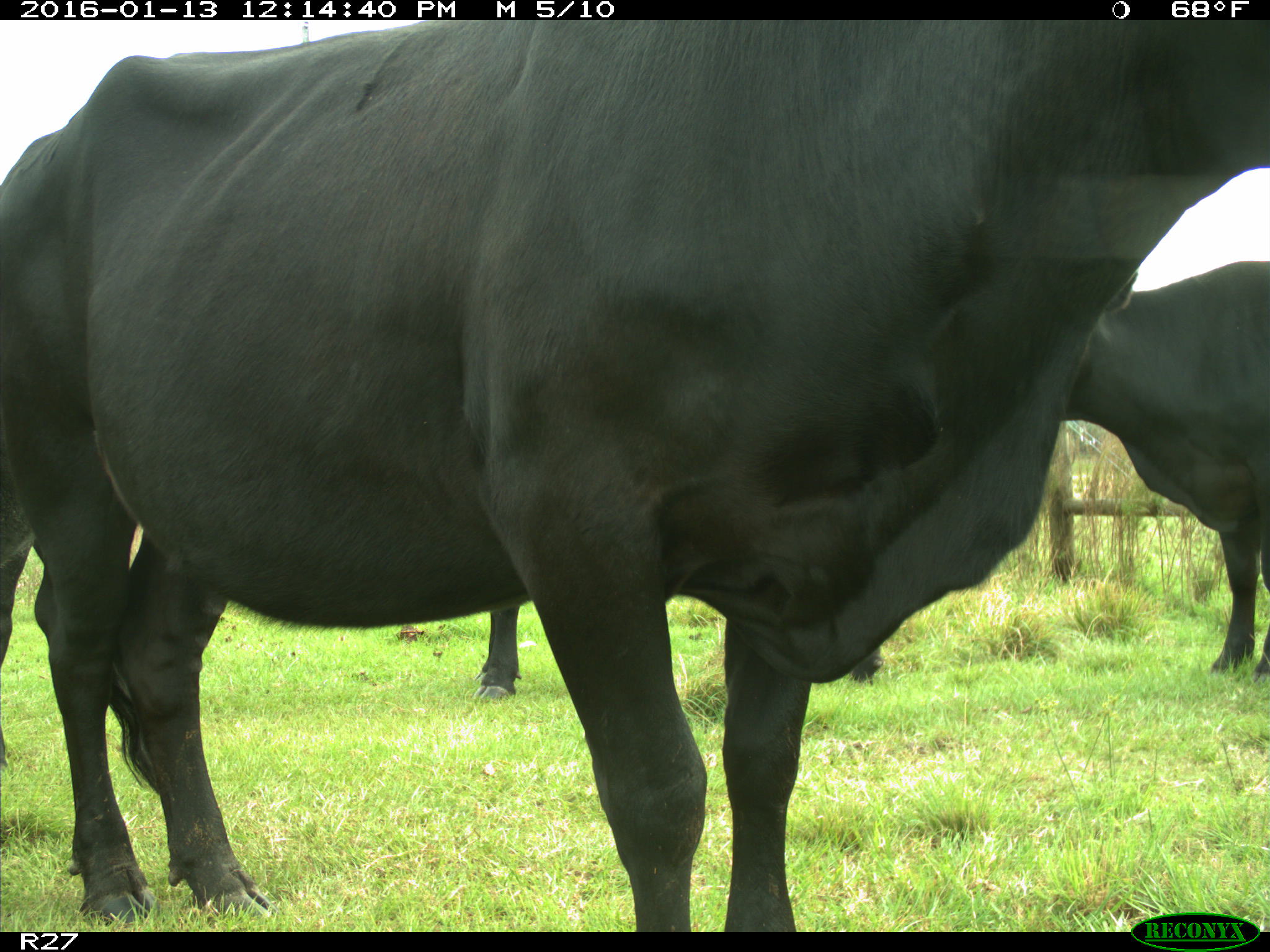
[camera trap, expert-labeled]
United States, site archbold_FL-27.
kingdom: Animalia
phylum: Chordata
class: Mammalia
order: Artiodactyla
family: Bovidae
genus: Bos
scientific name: Bos taurus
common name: domestic cow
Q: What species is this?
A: Bos taurus (domestic cow).